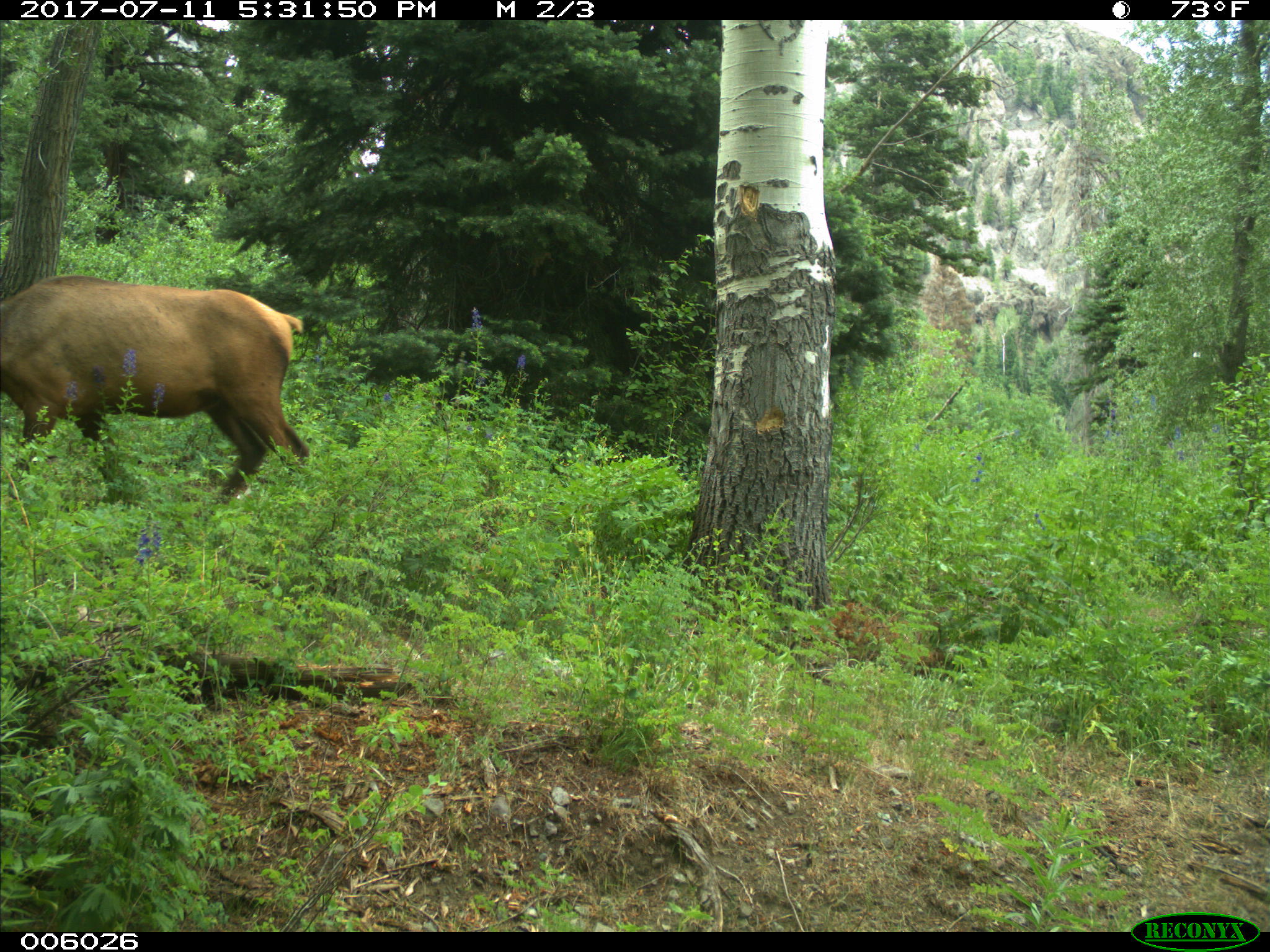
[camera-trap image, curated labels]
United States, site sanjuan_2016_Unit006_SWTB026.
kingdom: Animalia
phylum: Chordata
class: Mammalia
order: Artiodactyla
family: Cervidae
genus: Cervus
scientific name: Cervus elaphus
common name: red deer